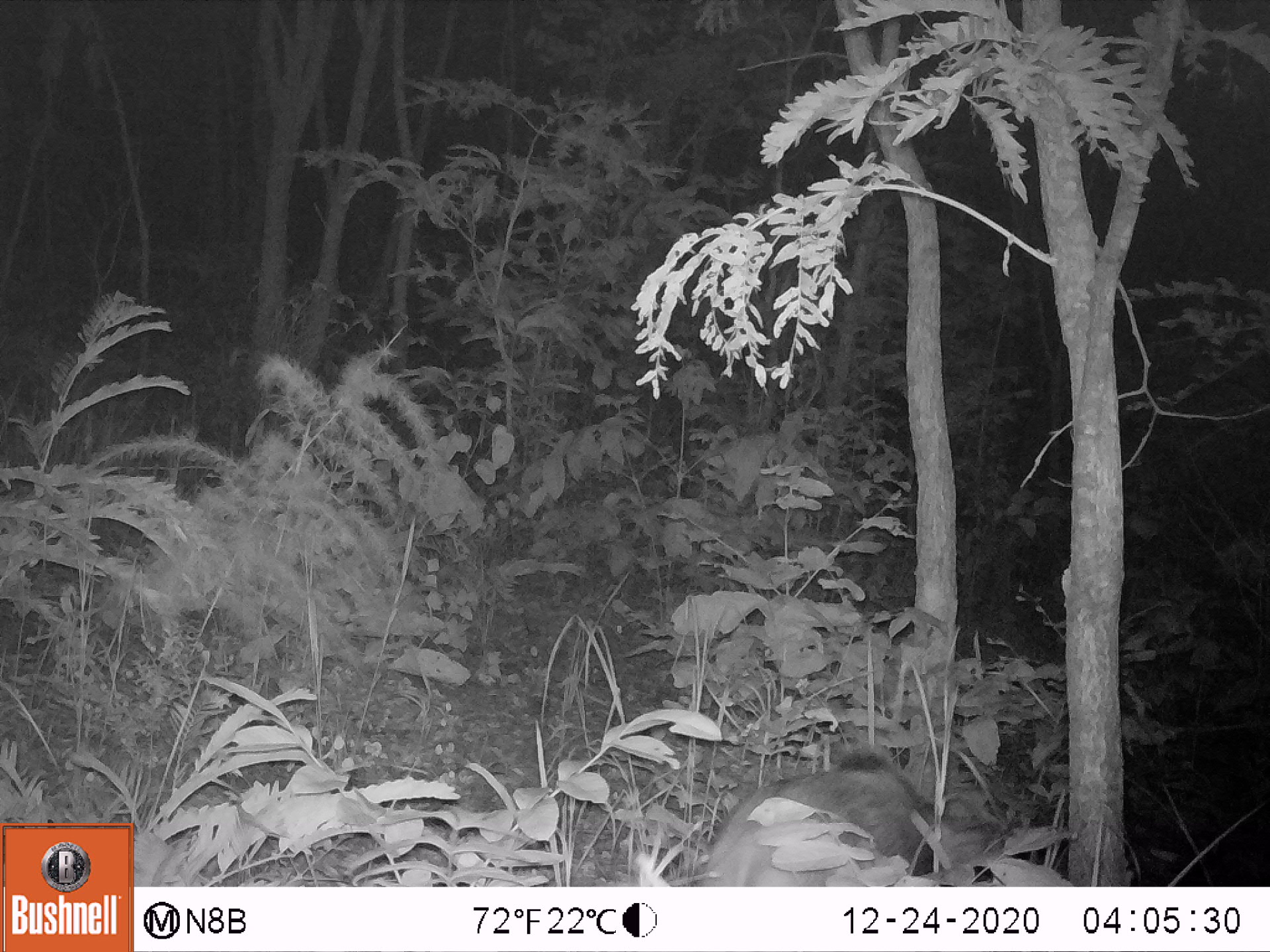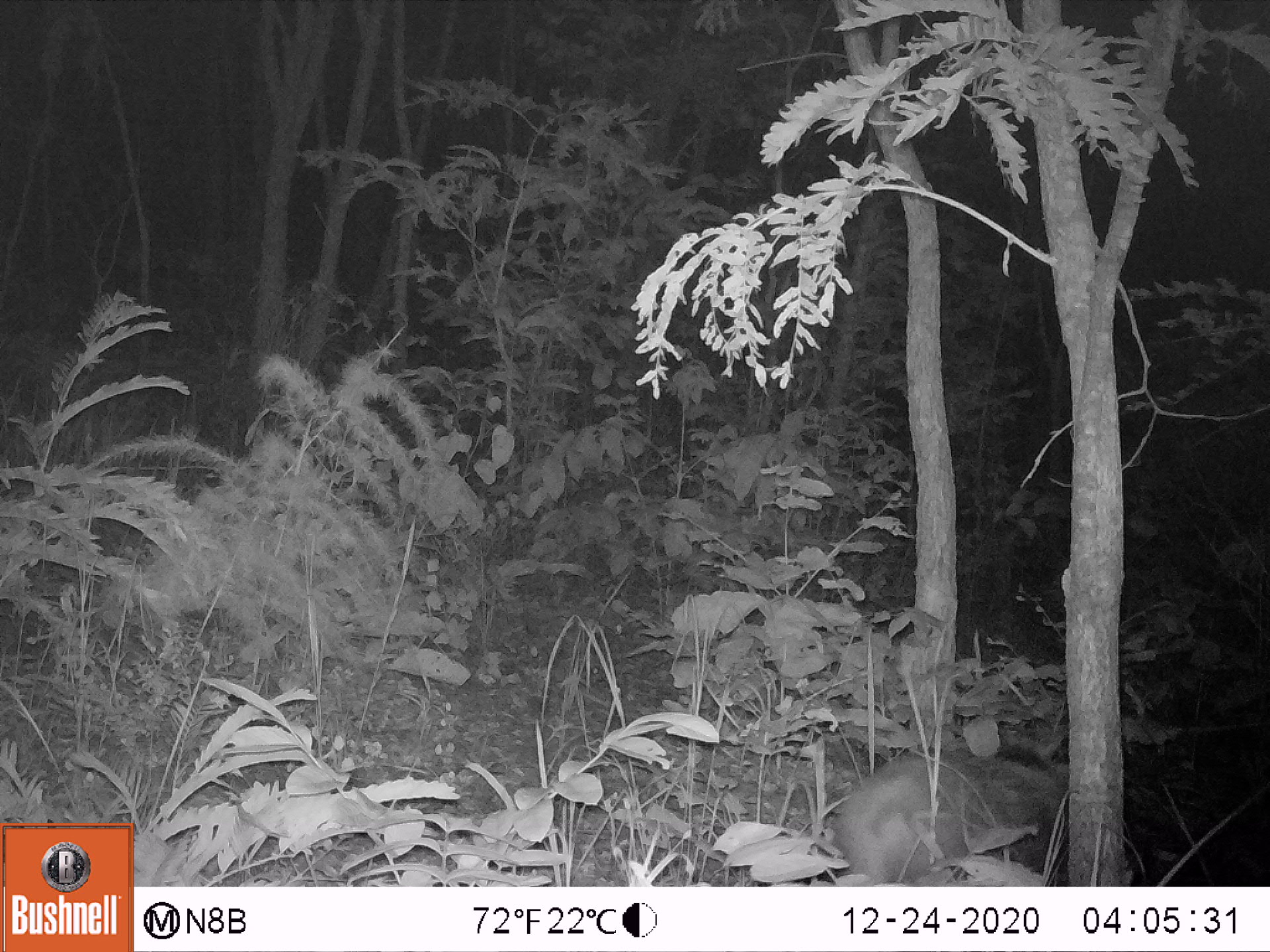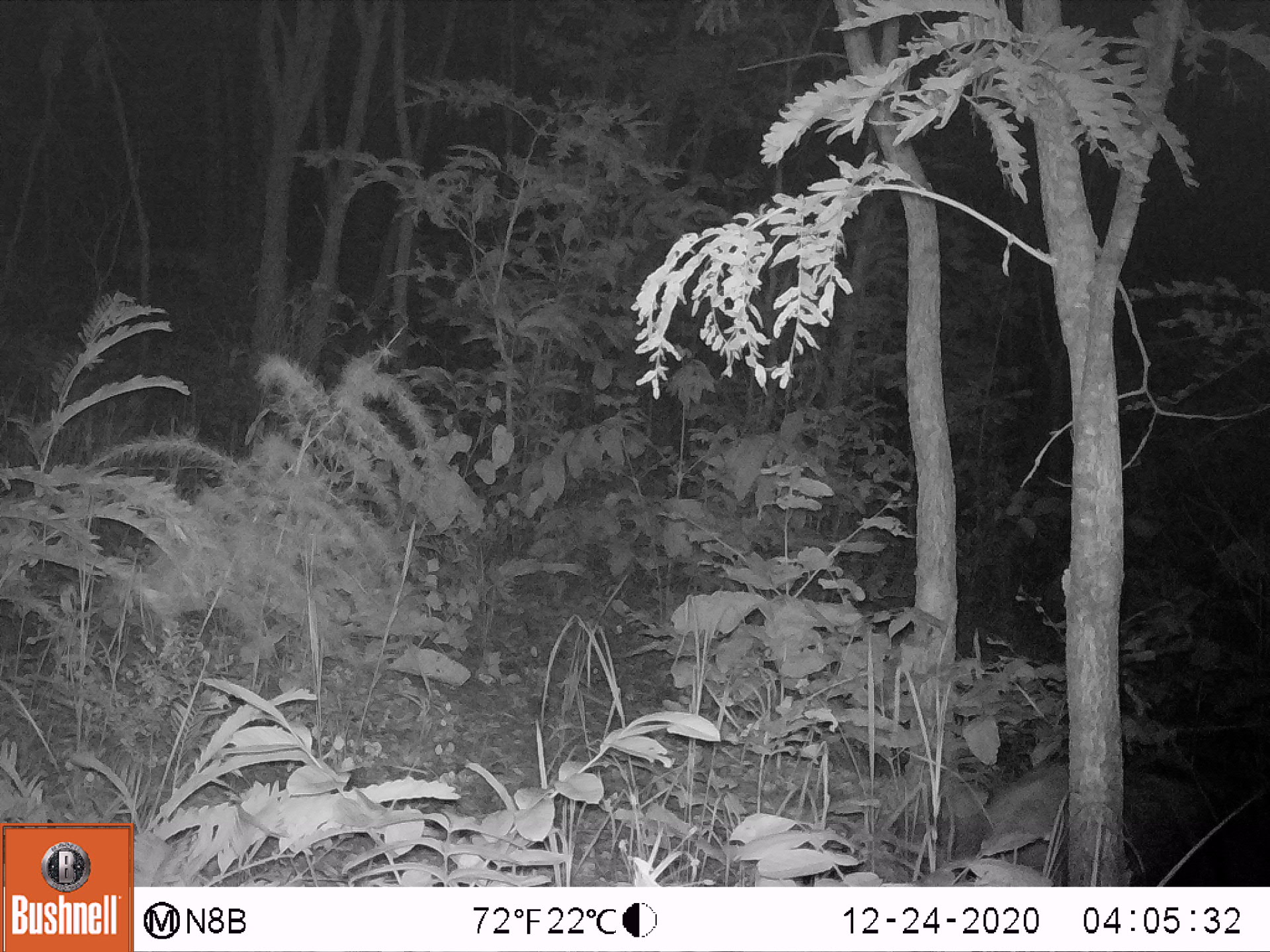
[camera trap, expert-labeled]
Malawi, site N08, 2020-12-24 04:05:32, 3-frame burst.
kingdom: Animalia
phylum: Chordata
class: Mammalia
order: Artiodactyla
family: Suidae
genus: Potamochoerus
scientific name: Potamochoerus larvatus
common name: bushpig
Bushpig (Potamochoerus larvatus), count 1.